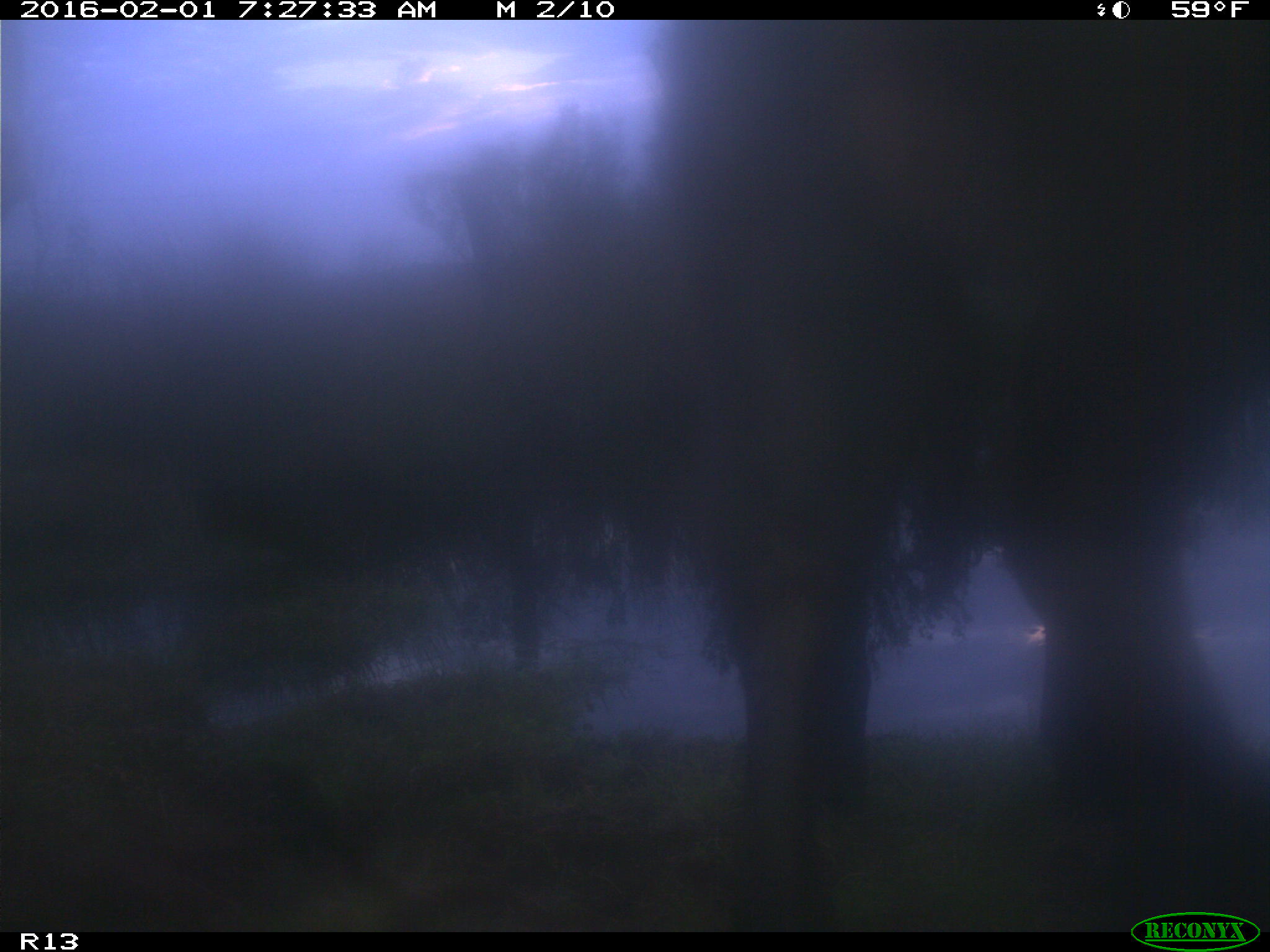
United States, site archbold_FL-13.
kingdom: Animalia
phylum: Chordata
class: Mammalia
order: Artiodactyla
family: Bovidae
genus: Bos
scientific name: Bos taurus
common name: domestic cow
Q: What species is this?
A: Bos taurus (domestic cow).